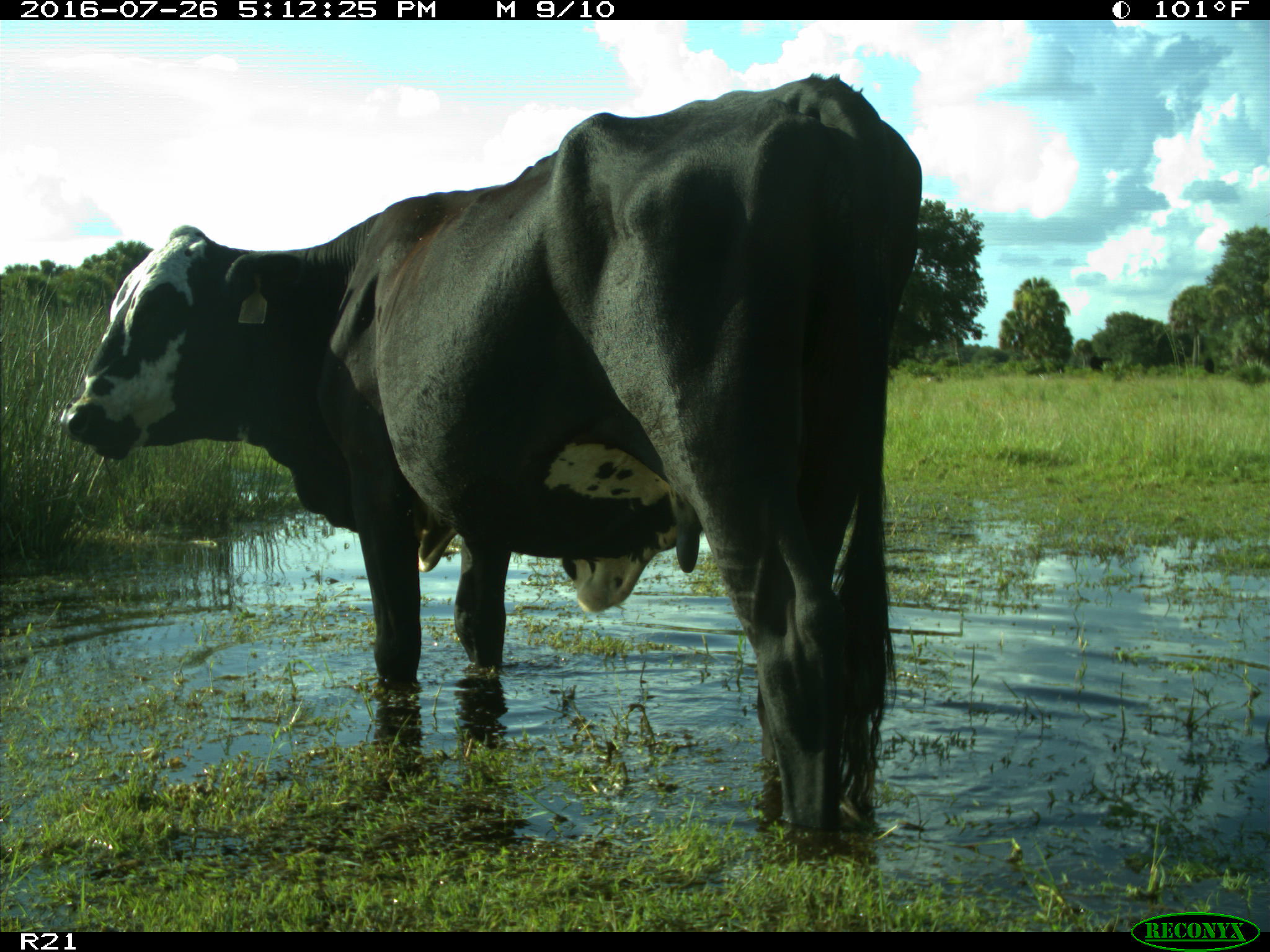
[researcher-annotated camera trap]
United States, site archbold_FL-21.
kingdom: Animalia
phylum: Chordata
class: Mammalia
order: Artiodactyla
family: Bovidae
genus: Bos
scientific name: Bos taurus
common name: domestic cow